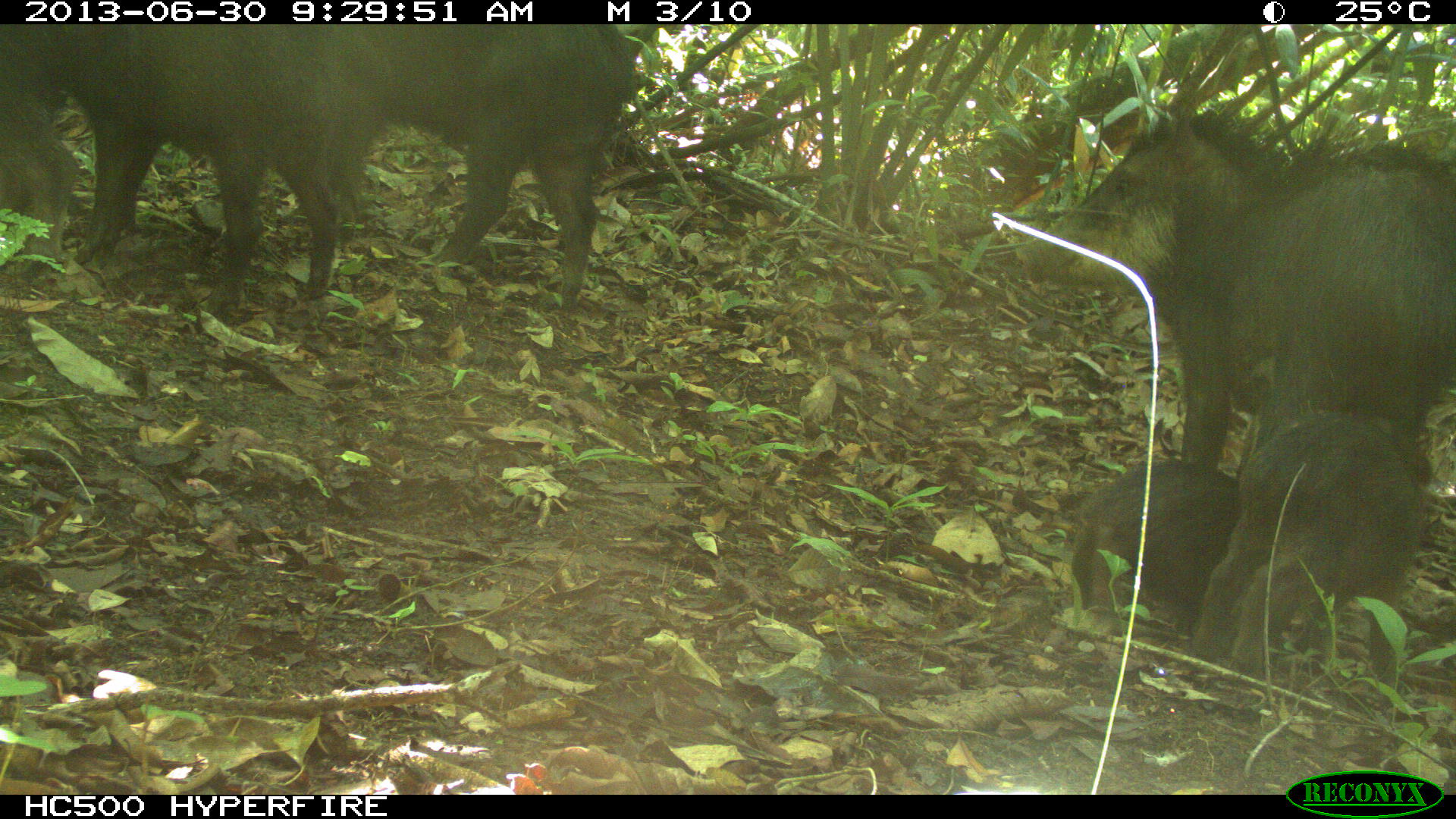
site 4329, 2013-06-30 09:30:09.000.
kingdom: Animalia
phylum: Chordata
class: Mammalia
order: Artiodactyla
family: Tayassuidae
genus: Tayassu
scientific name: Tayassu pecari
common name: white-lipped peccary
Tayassu pecari (white-lipped peccary), count 5.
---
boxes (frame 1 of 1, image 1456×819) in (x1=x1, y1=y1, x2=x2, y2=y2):
tayassu pecari: (x1=1015, y1=107, x2=1454, y2=476); (x1=3, y1=25, x2=383, y2=298); (x1=388, y1=23, x2=635, y2=316); (x1=1190, y1=412, x2=1434, y2=680); (x1=1068, y1=456, x2=1244, y2=617); (x1=0, y1=33, x2=82, y2=251)